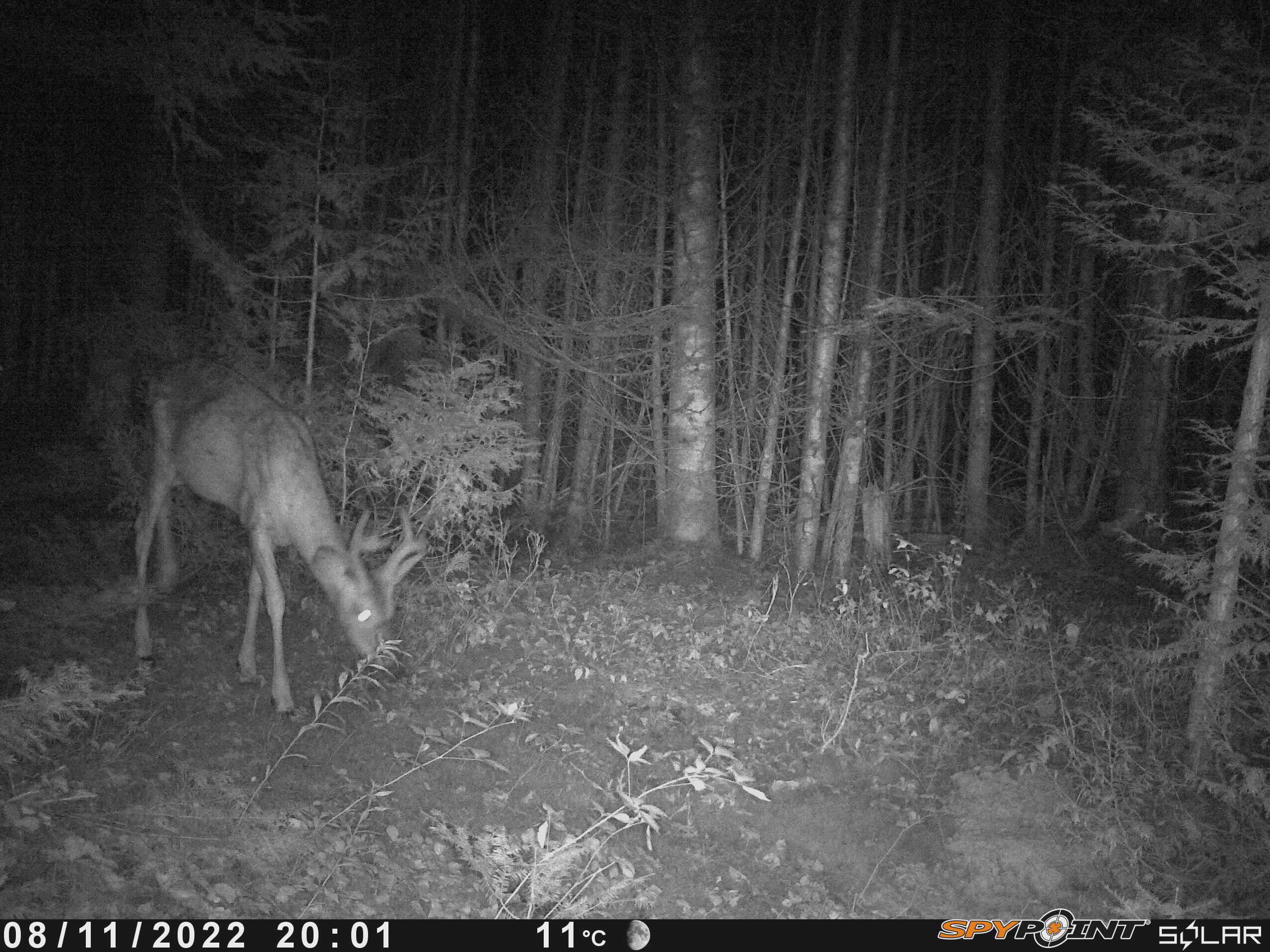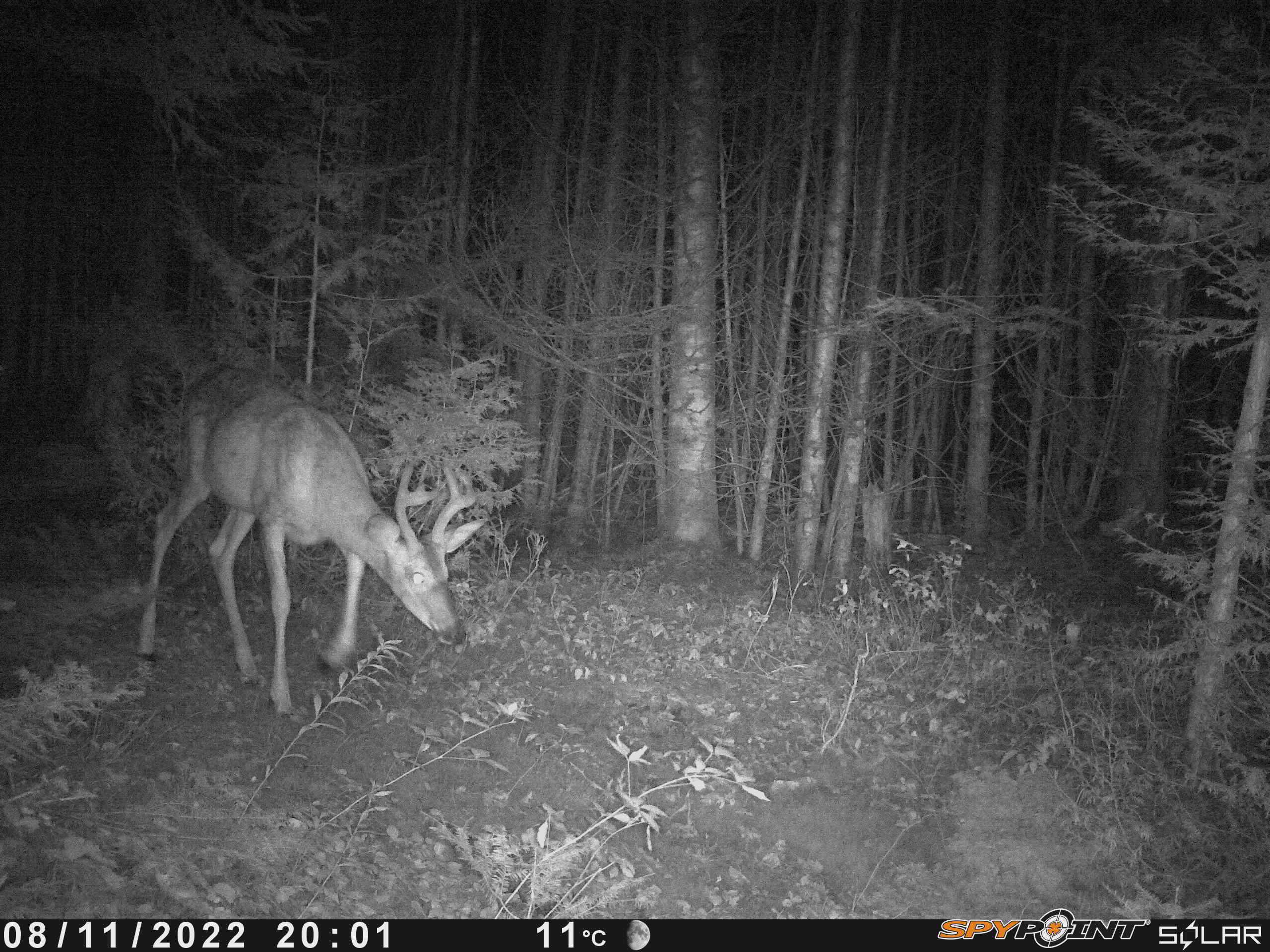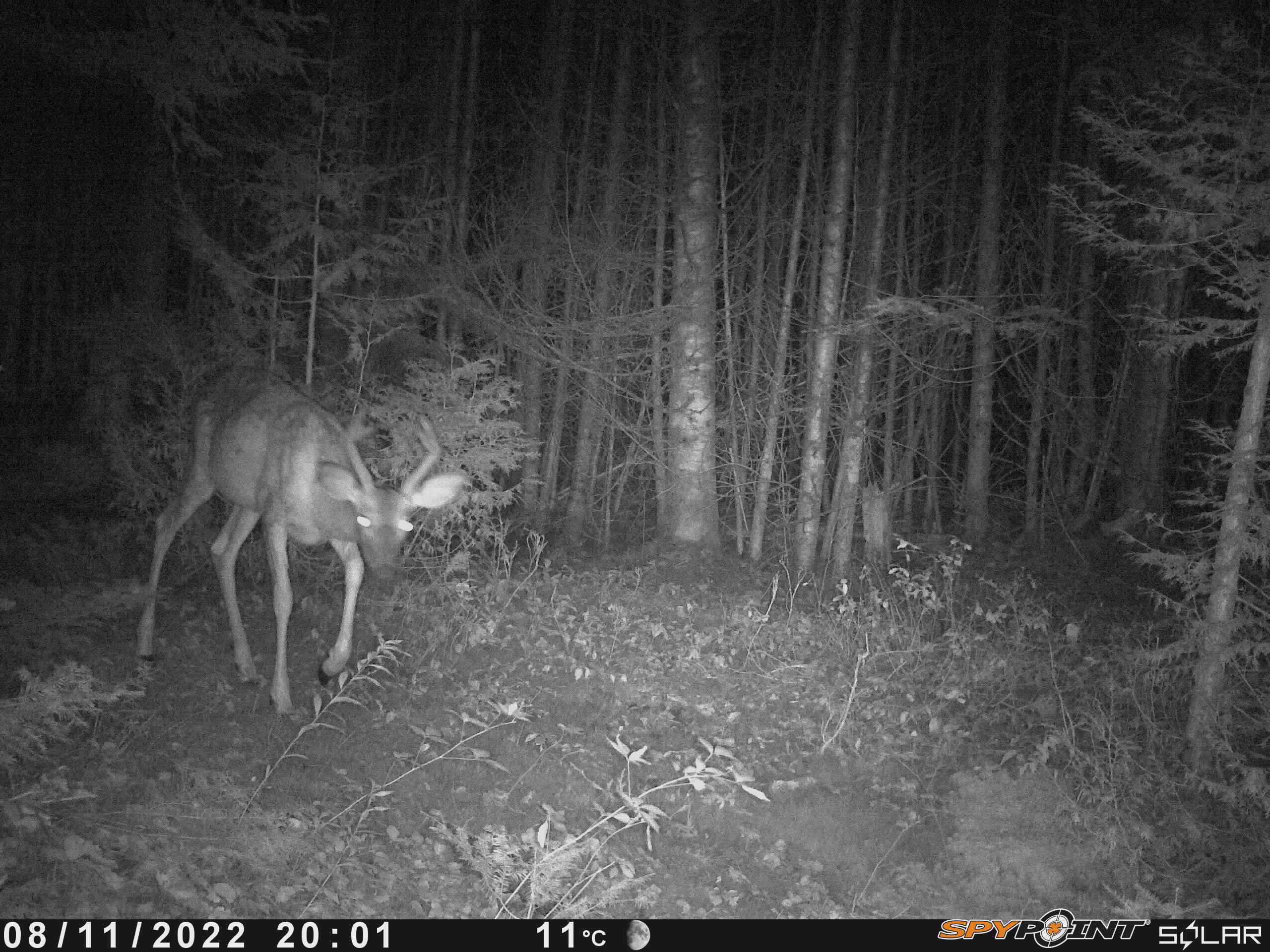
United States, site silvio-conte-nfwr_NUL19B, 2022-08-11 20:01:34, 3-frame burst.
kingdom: Animalia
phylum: Chordata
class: Mammalia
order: Artiodactyla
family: Cervidae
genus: Odocoileus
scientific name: Odocoileus virginianus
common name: white-tailed deer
White-tailed deer (Odocoileus virginianus).